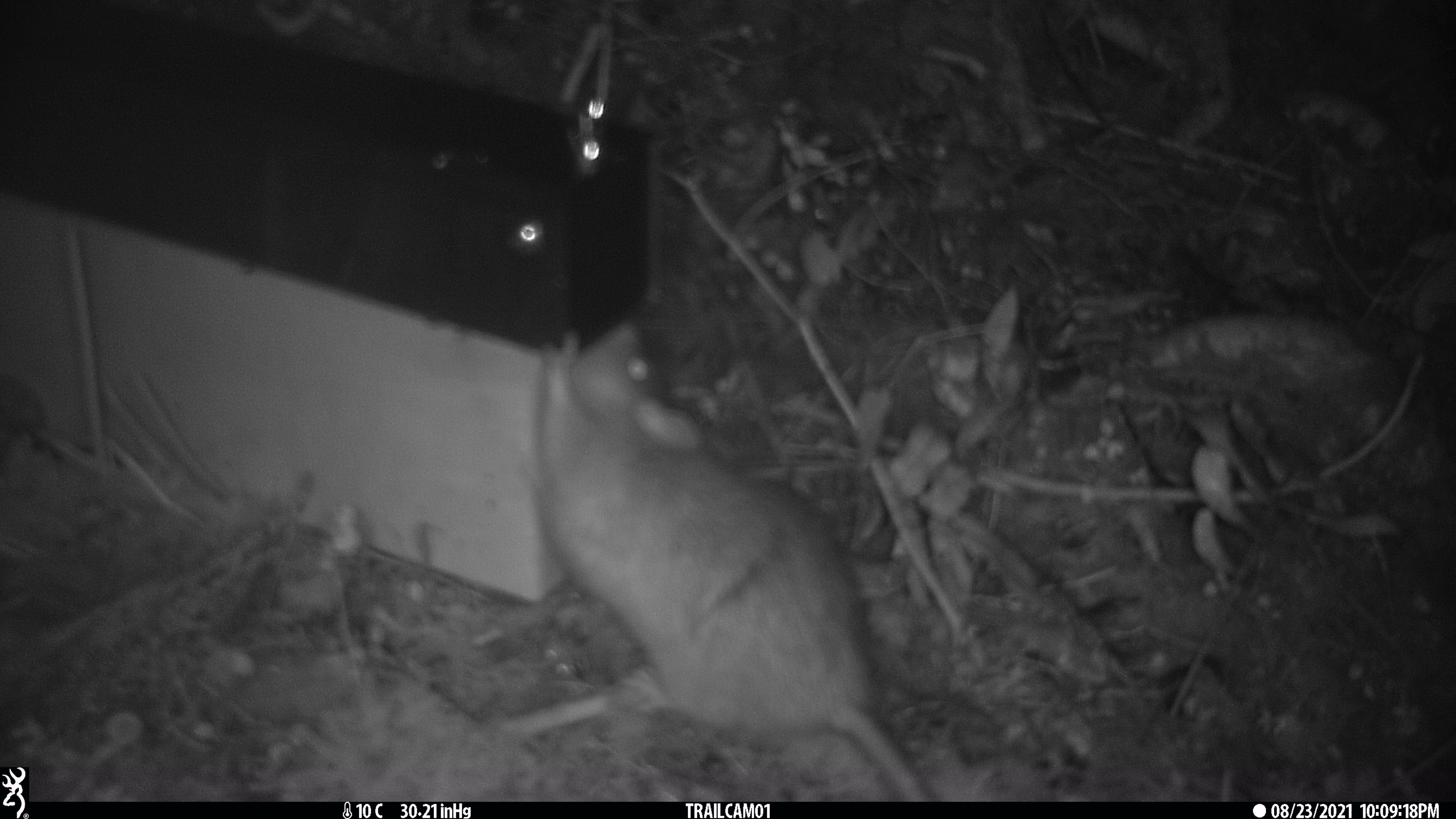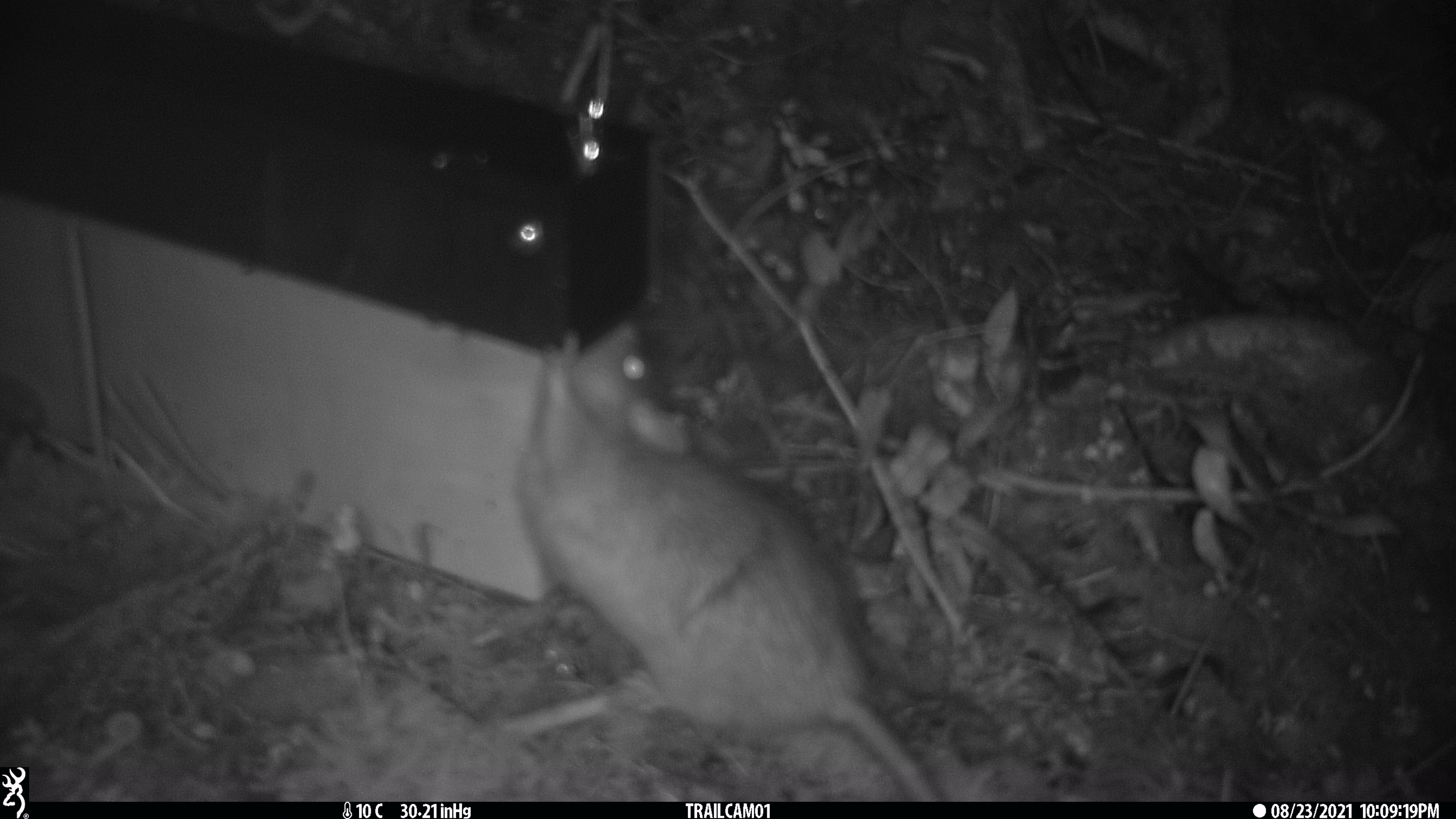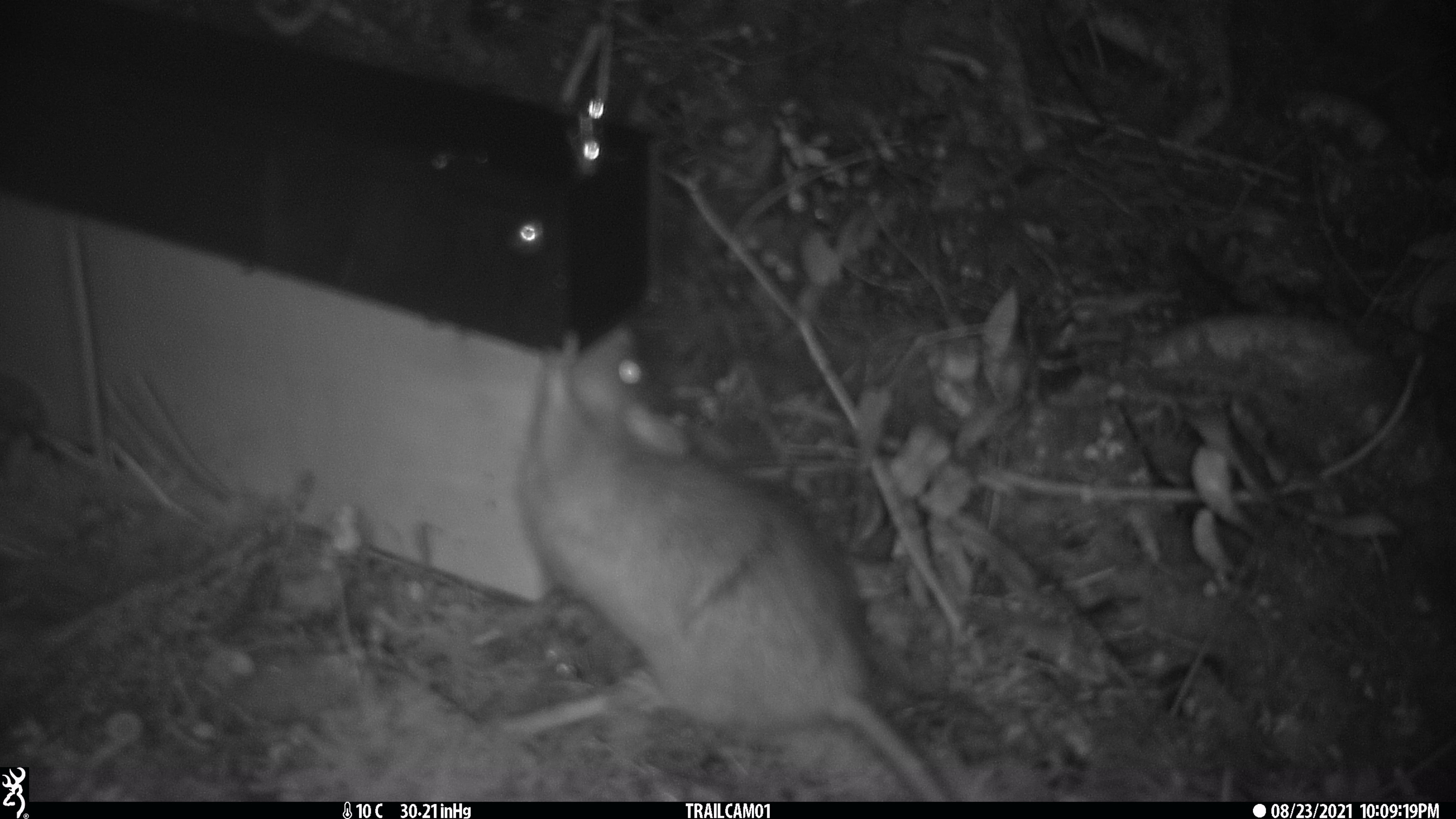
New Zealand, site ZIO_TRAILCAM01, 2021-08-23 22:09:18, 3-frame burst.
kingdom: Animalia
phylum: Chordata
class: Mammalia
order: Rodentia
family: Muridae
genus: Rattus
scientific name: Rattus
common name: rat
Rat (Rattus).